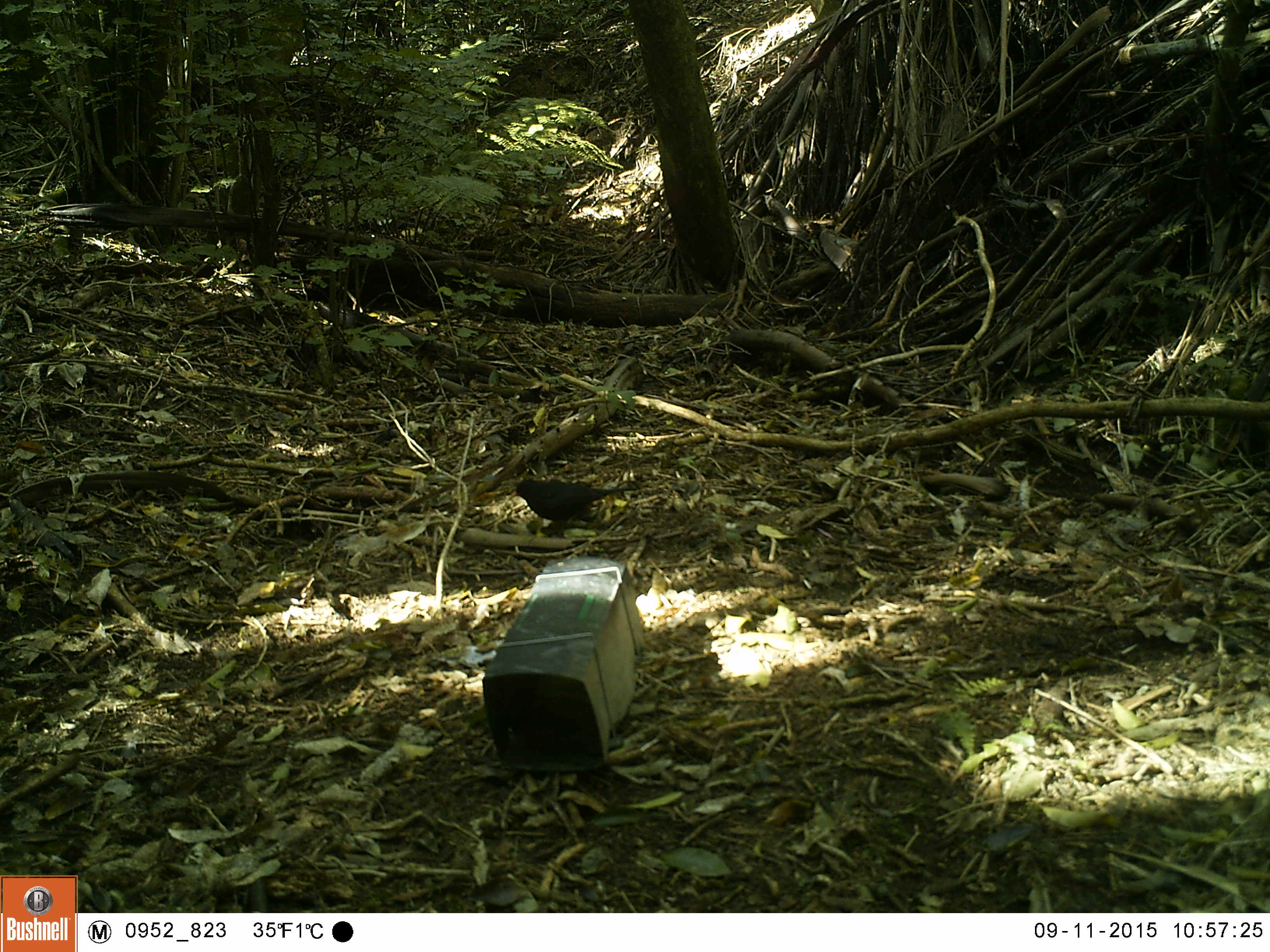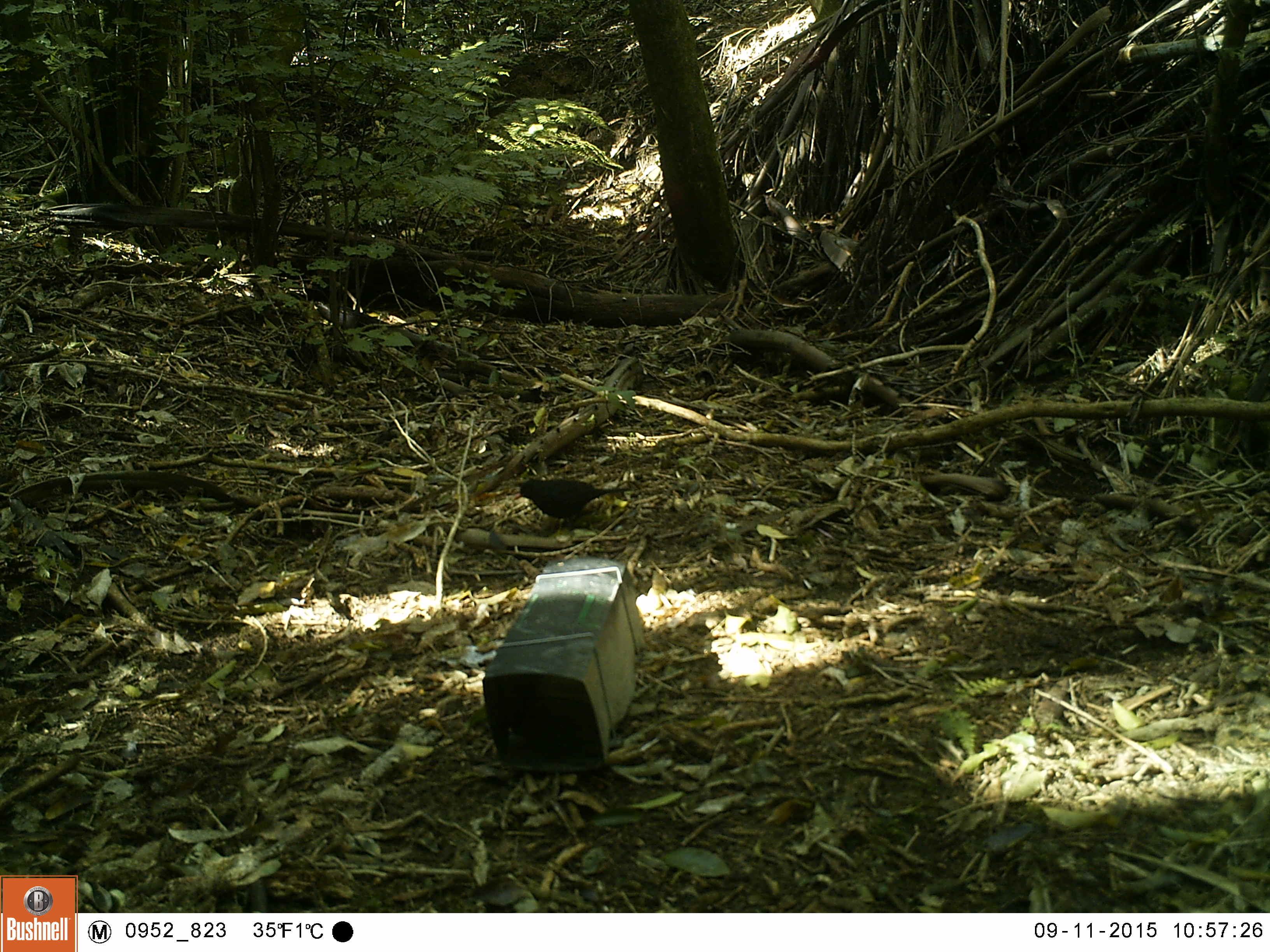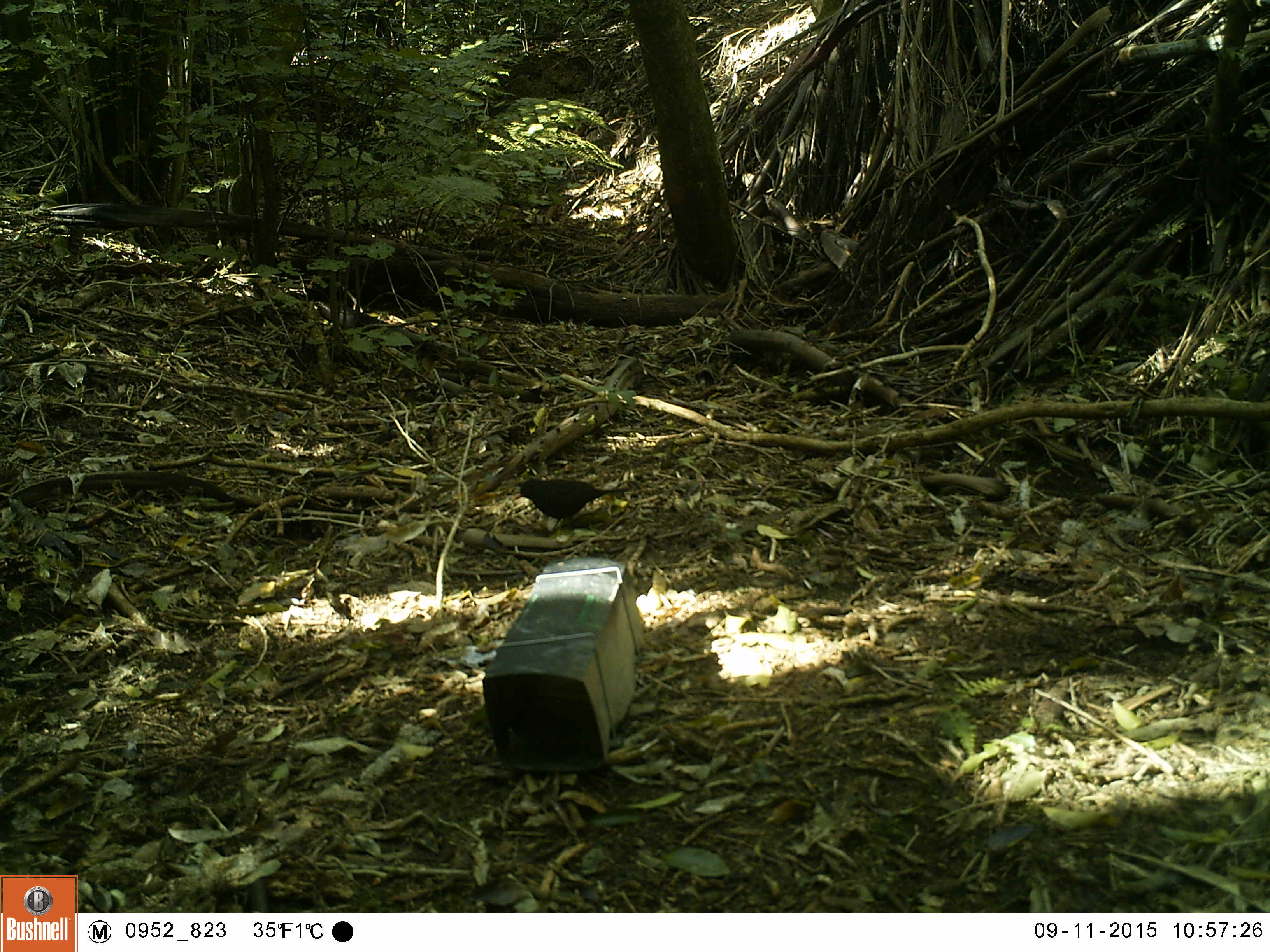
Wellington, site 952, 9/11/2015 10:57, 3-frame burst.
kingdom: Animalia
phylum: Chordata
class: Aves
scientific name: Aves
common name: bird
Bird (Aves).